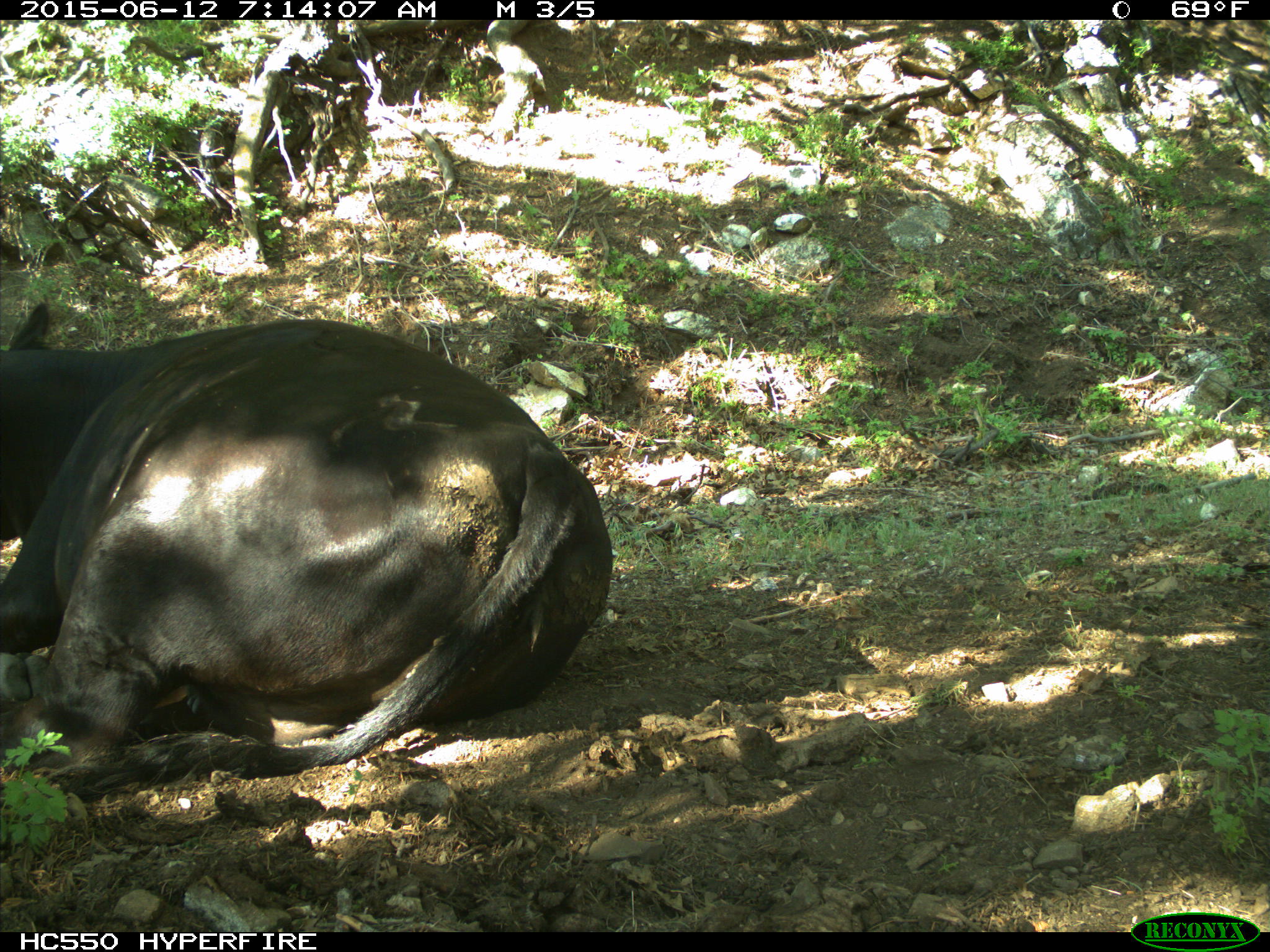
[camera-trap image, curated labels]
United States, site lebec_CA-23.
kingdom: Animalia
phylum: Chordata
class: Mammalia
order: Artiodactyla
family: Bovidae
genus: Bos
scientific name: Bos taurus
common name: domestic cow